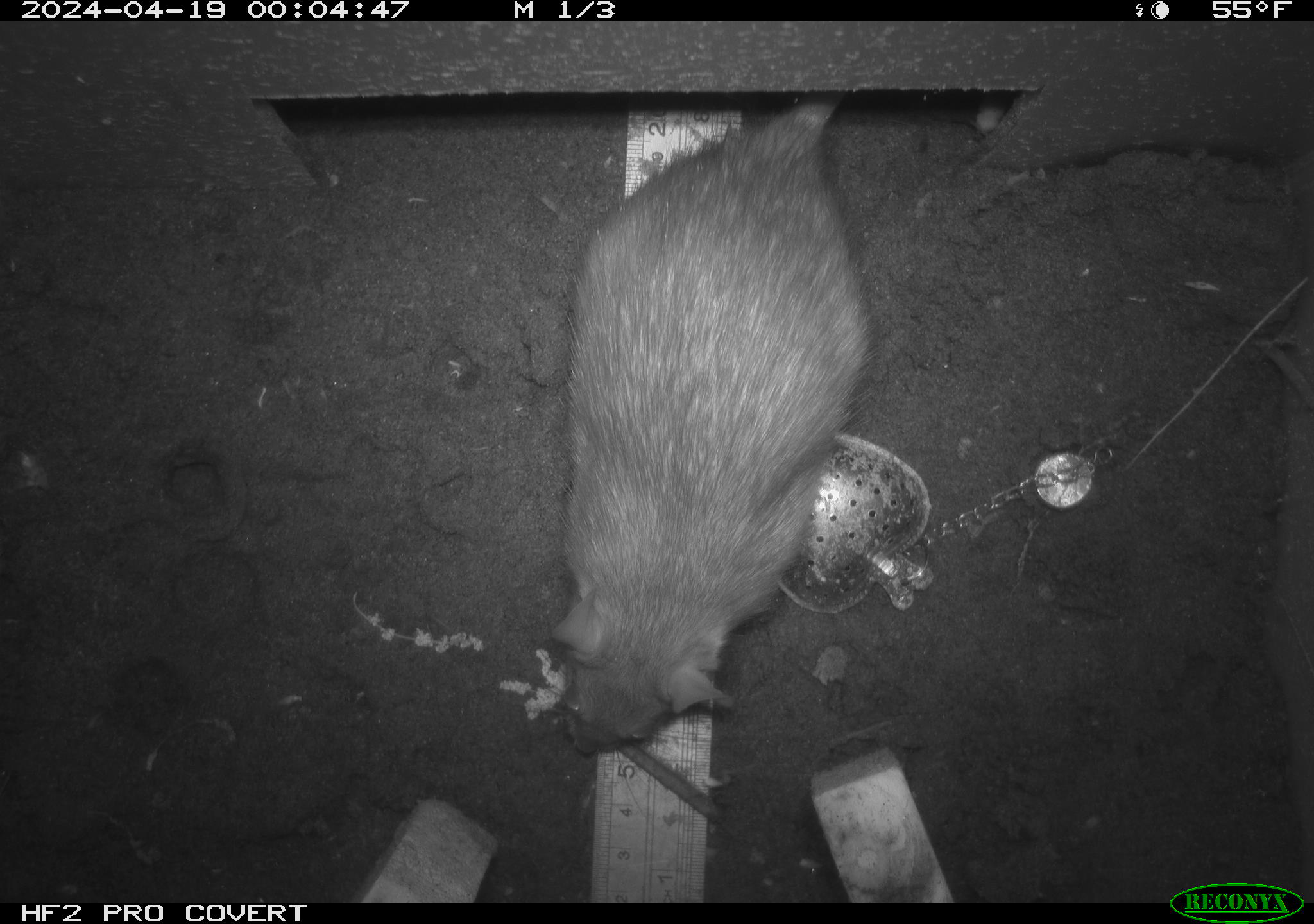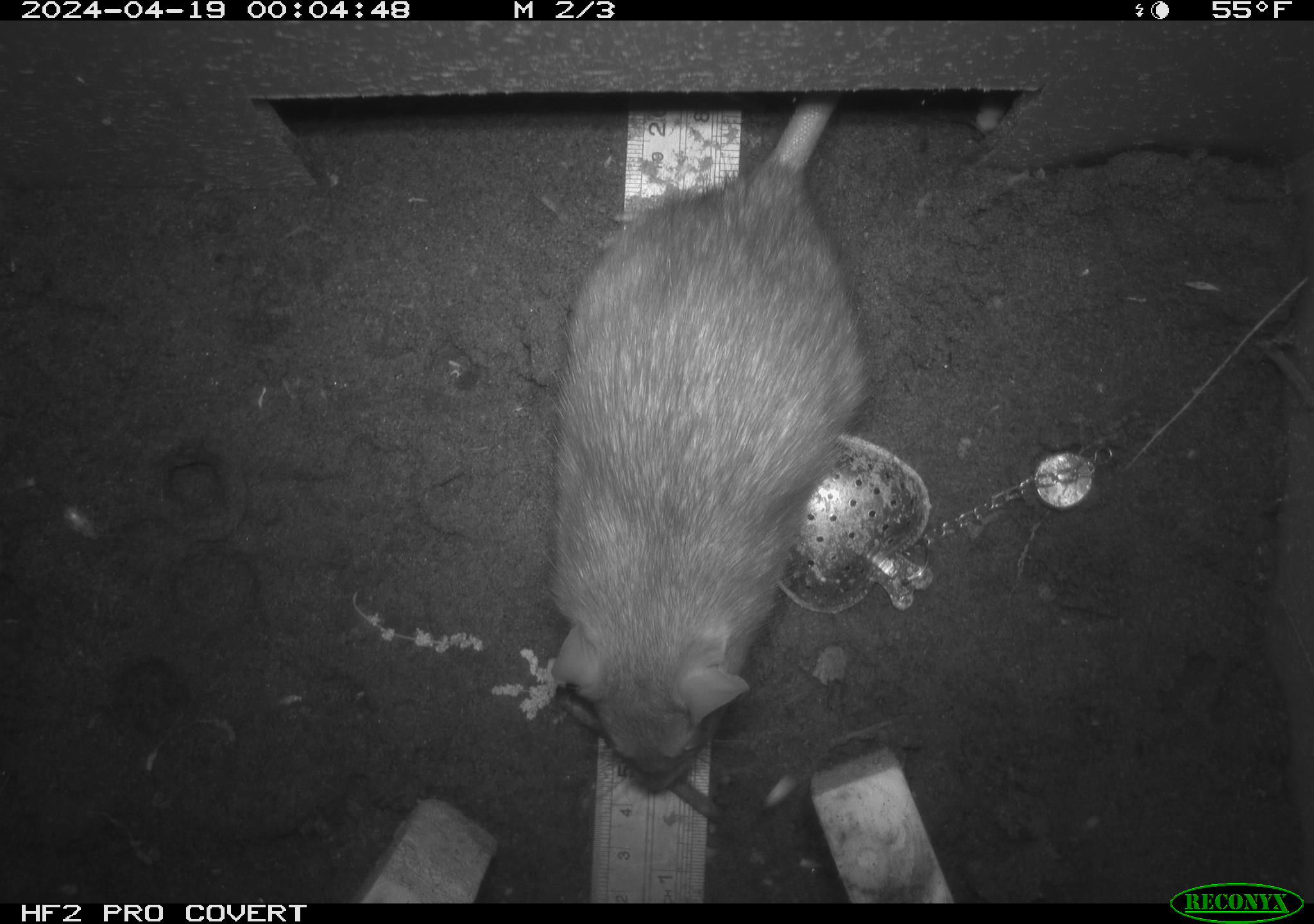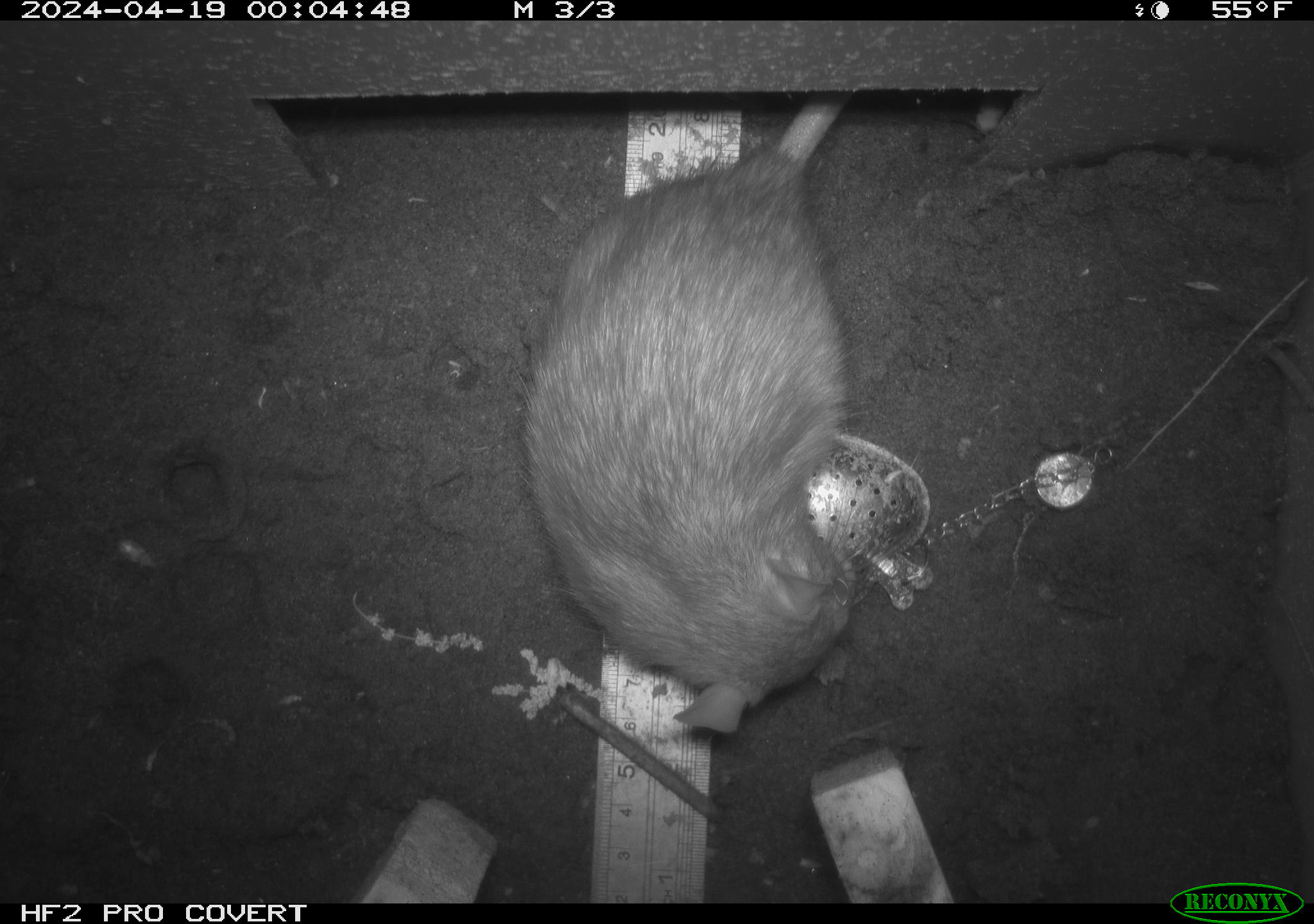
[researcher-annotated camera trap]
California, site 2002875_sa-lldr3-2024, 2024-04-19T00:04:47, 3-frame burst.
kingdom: Animalia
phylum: Chordata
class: Mammalia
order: Rodentia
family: Muridae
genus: Rattus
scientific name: Rattus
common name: rat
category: rattus species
Rattus species (rat) (Rattus).